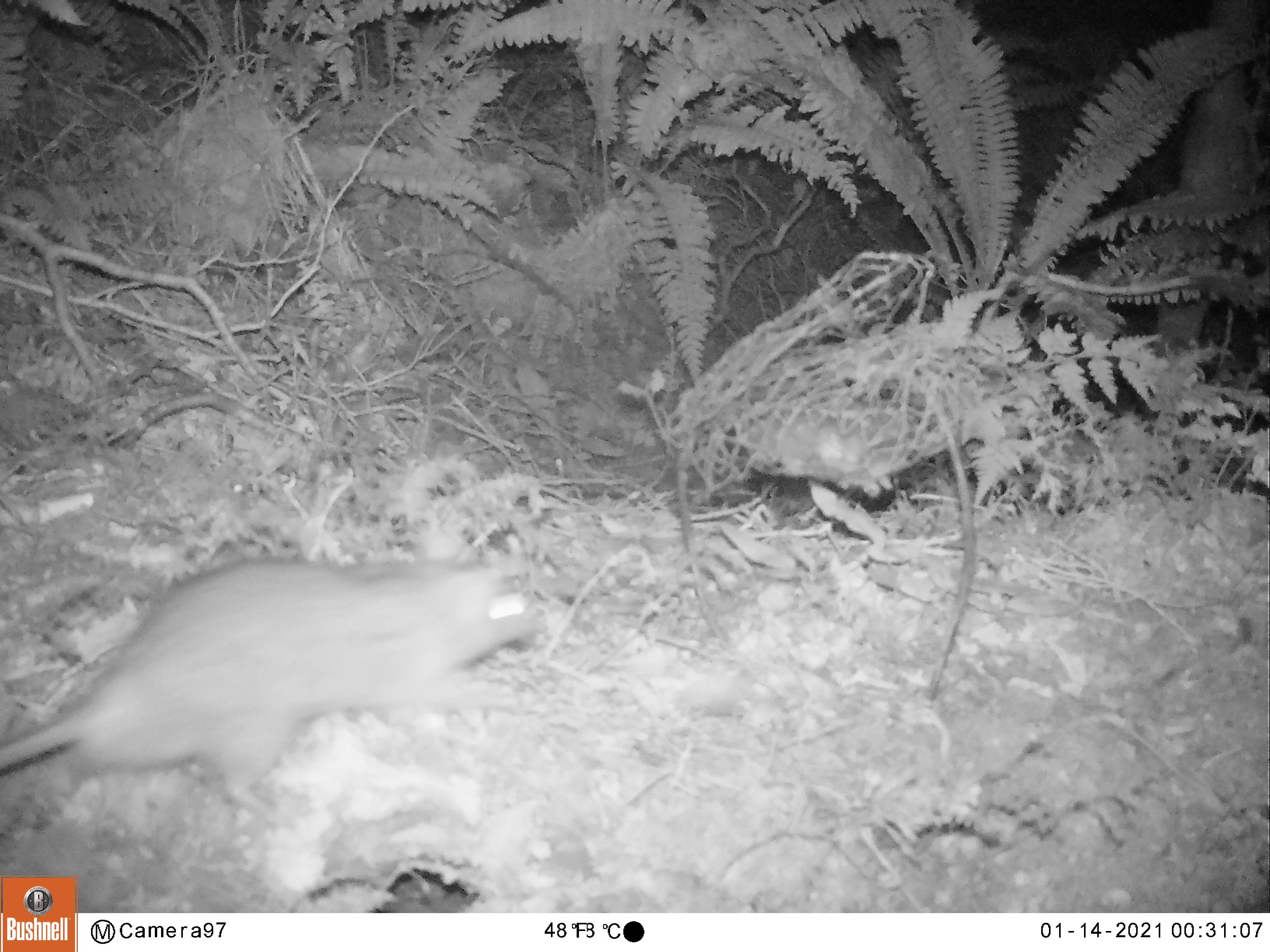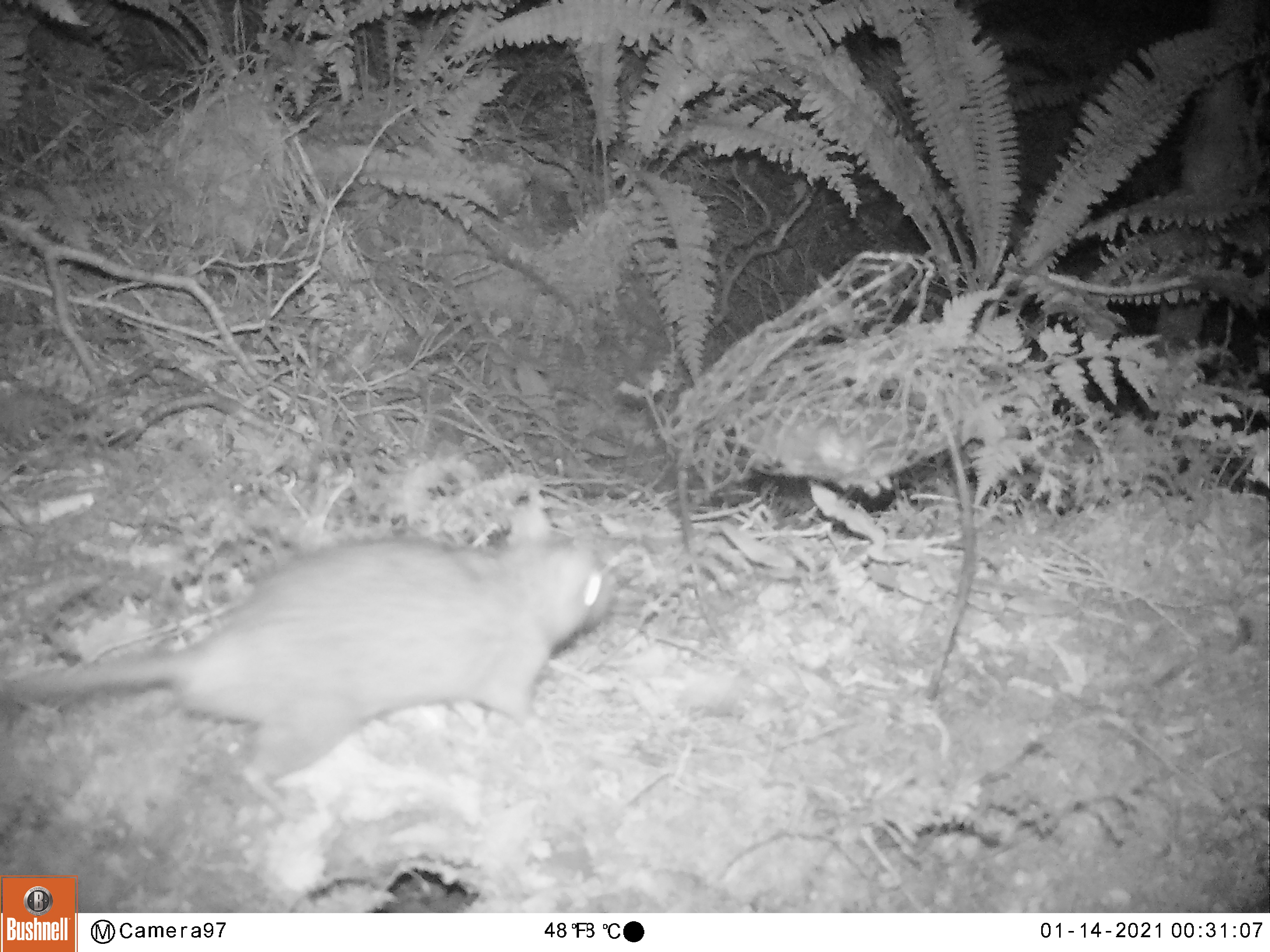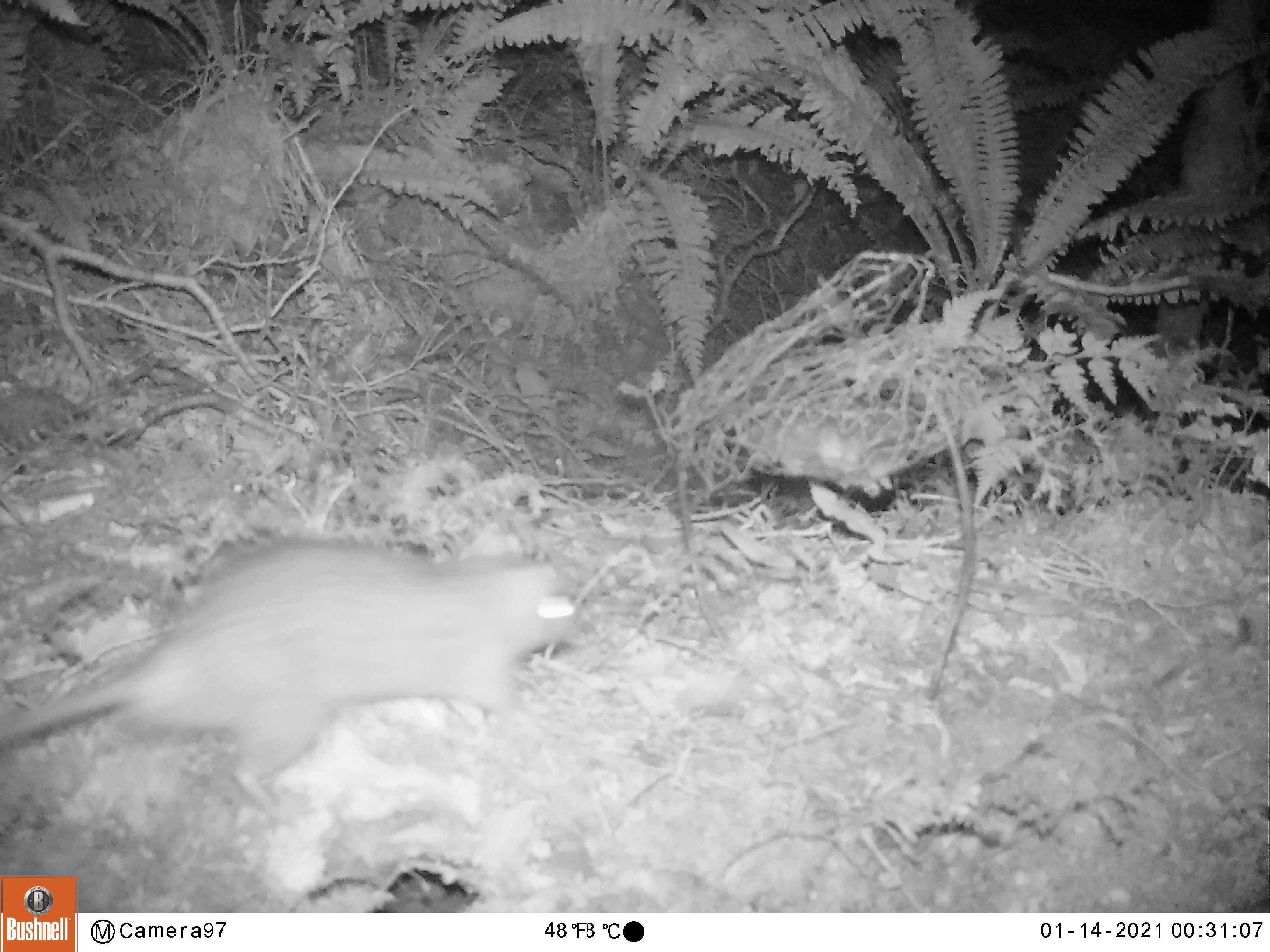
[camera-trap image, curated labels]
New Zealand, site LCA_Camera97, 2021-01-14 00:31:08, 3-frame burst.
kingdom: Animalia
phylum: Chordata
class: Mammalia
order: Rodentia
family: Muridae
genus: Rattus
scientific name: Rattus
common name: rat